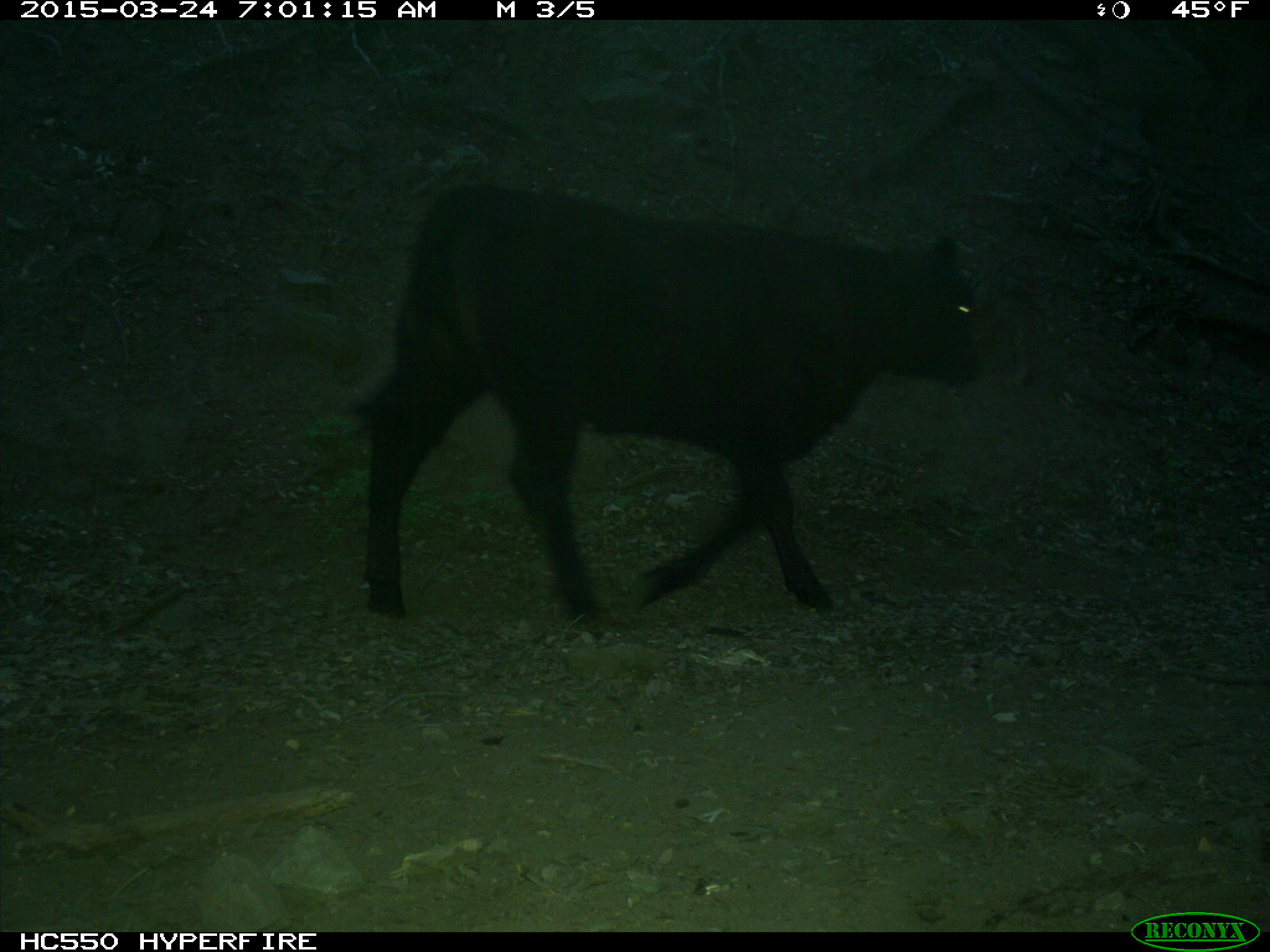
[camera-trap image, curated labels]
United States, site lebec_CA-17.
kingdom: Animalia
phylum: Chordata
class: Mammalia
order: Artiodactyla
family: Bovidae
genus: Bos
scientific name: Bos taurus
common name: domestic cow